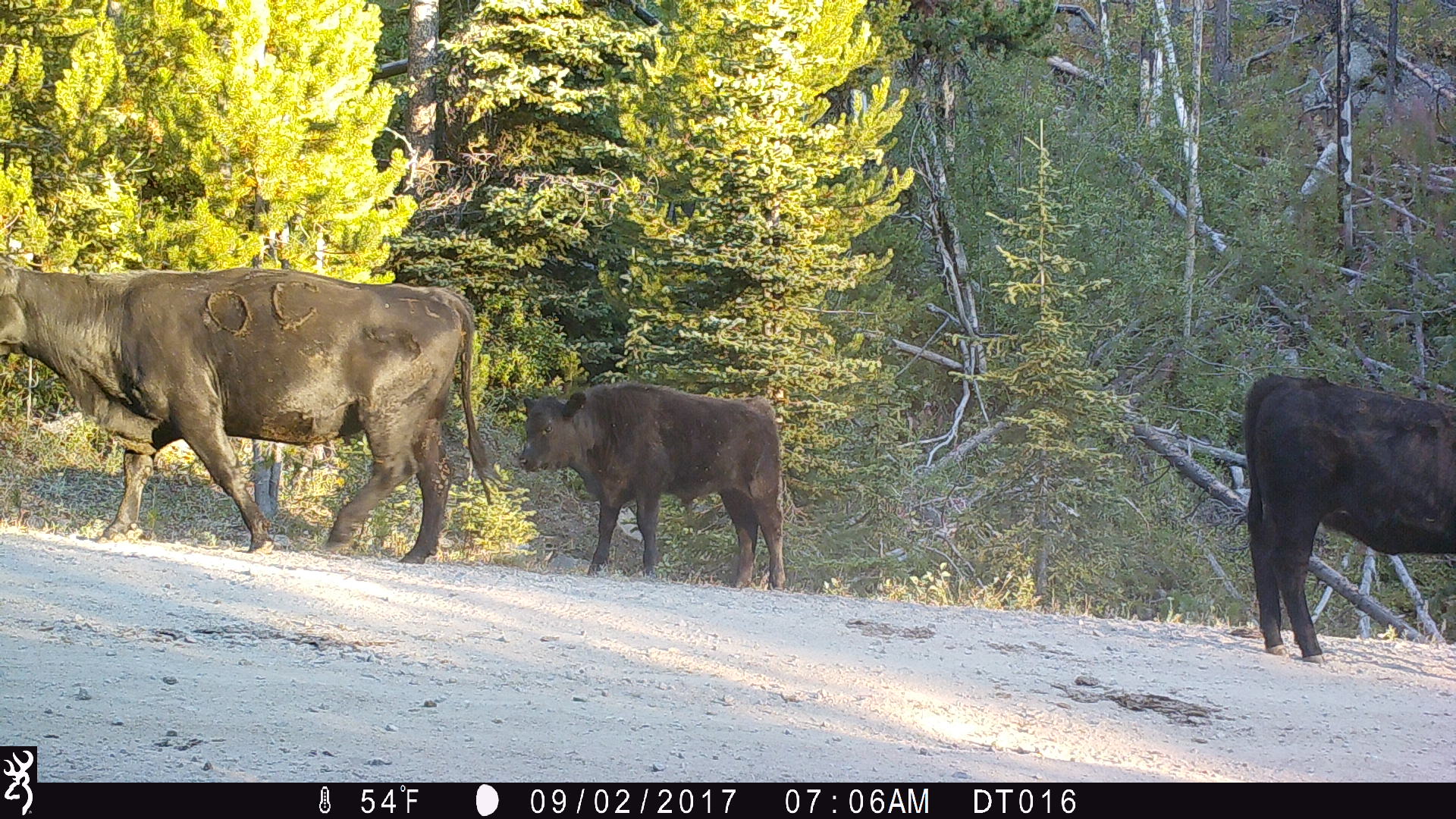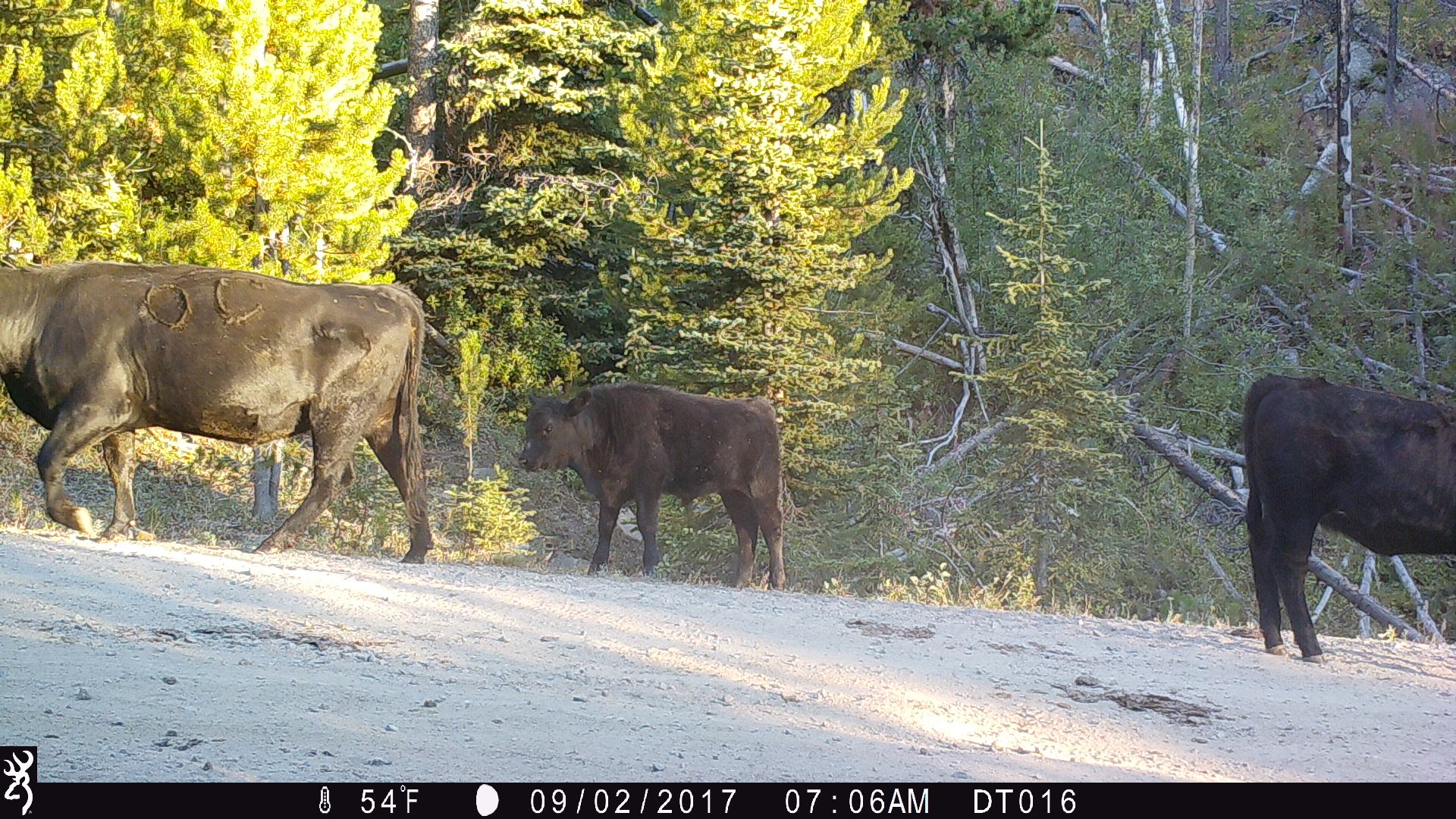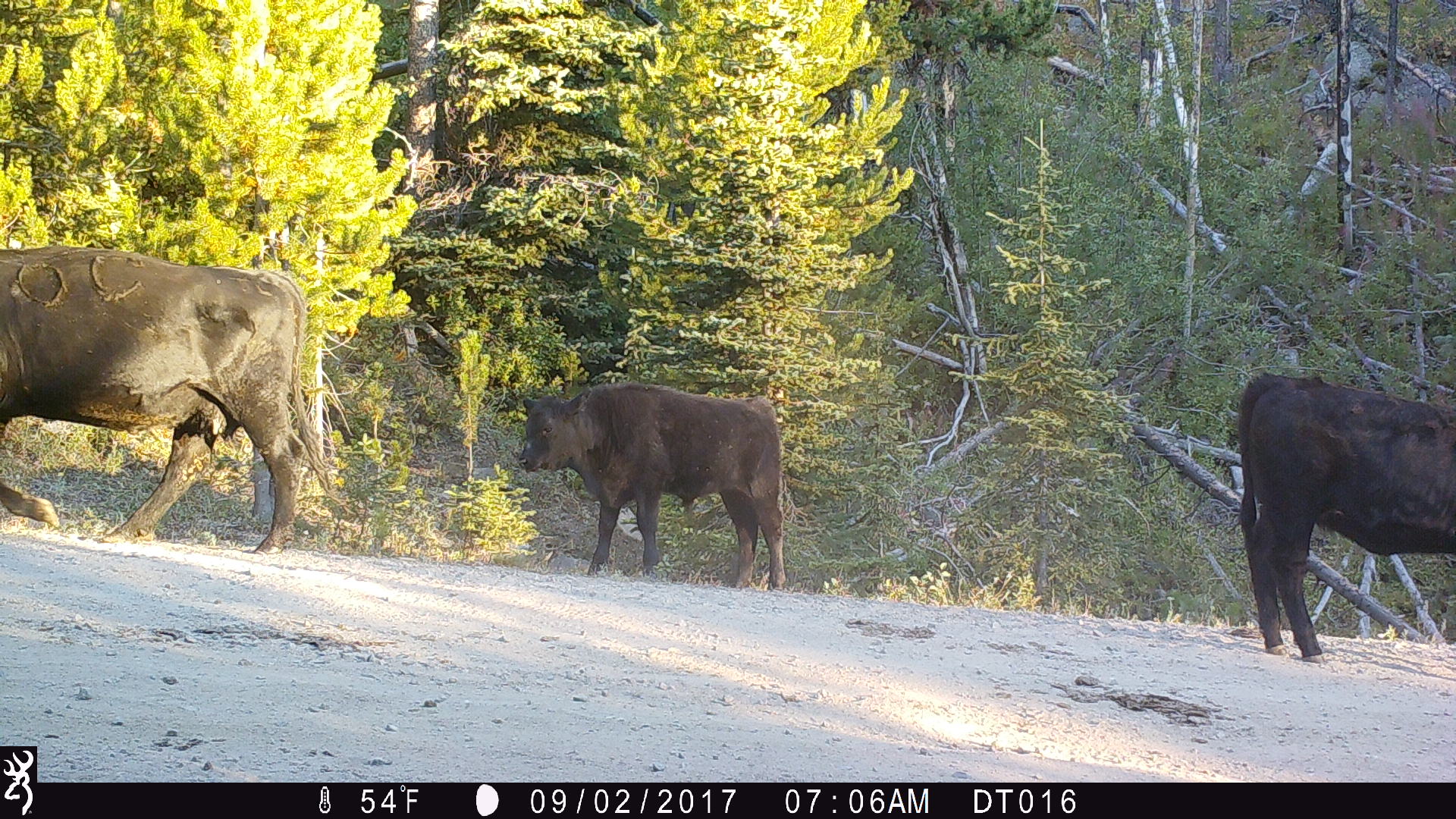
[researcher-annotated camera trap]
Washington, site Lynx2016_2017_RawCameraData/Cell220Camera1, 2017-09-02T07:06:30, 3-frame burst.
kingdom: Animalia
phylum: Chordata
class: Mammalia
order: Artiodactyla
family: Bovidae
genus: Bos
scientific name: Bos taurus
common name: domestic cattle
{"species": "domestic cattle (Bos taurus)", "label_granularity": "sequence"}